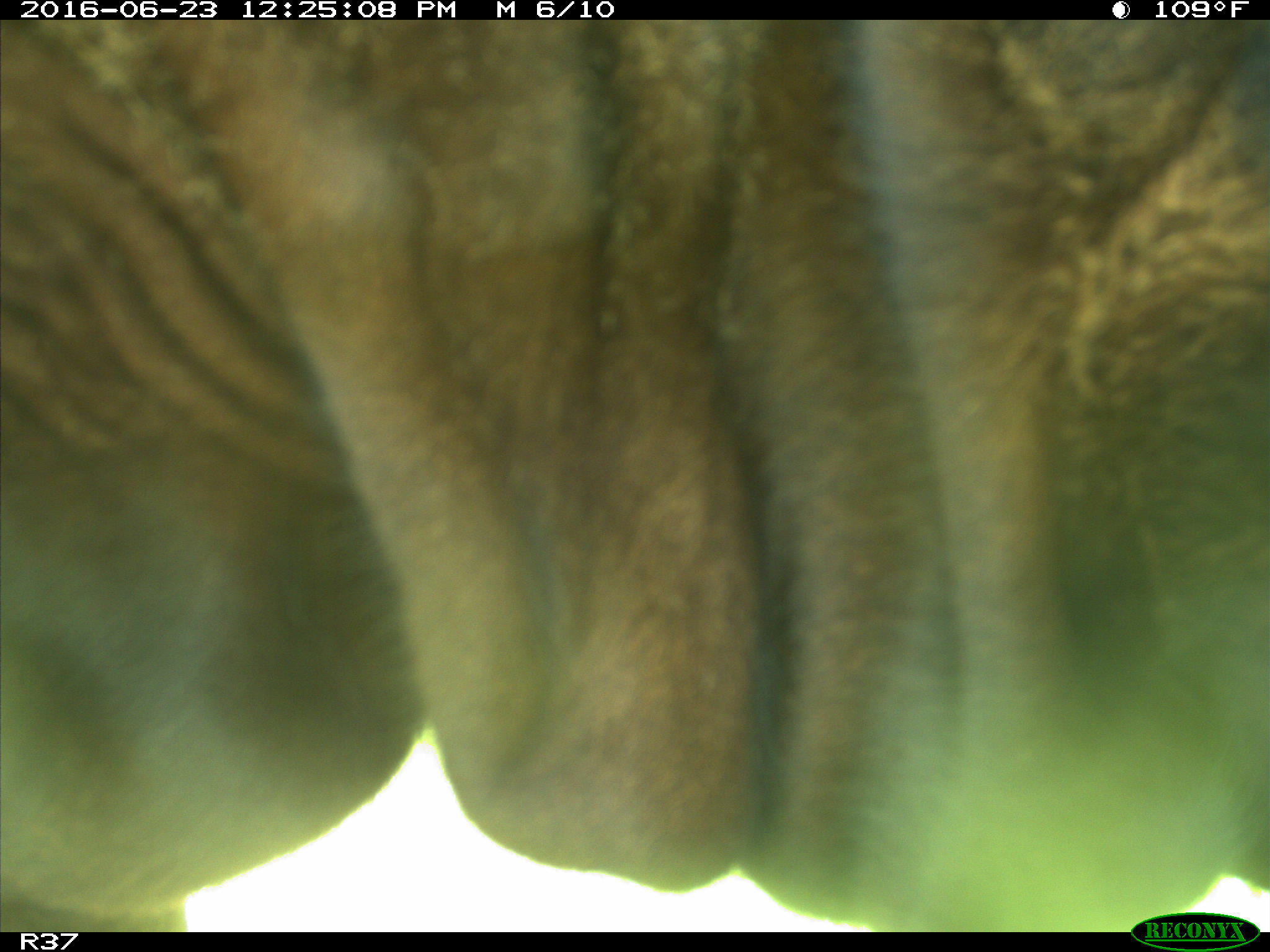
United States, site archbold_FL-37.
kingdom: Animalia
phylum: Chordata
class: Mammalia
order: Artiodactyla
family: Bovidae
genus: Bos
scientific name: Bos taurus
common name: domestic cow